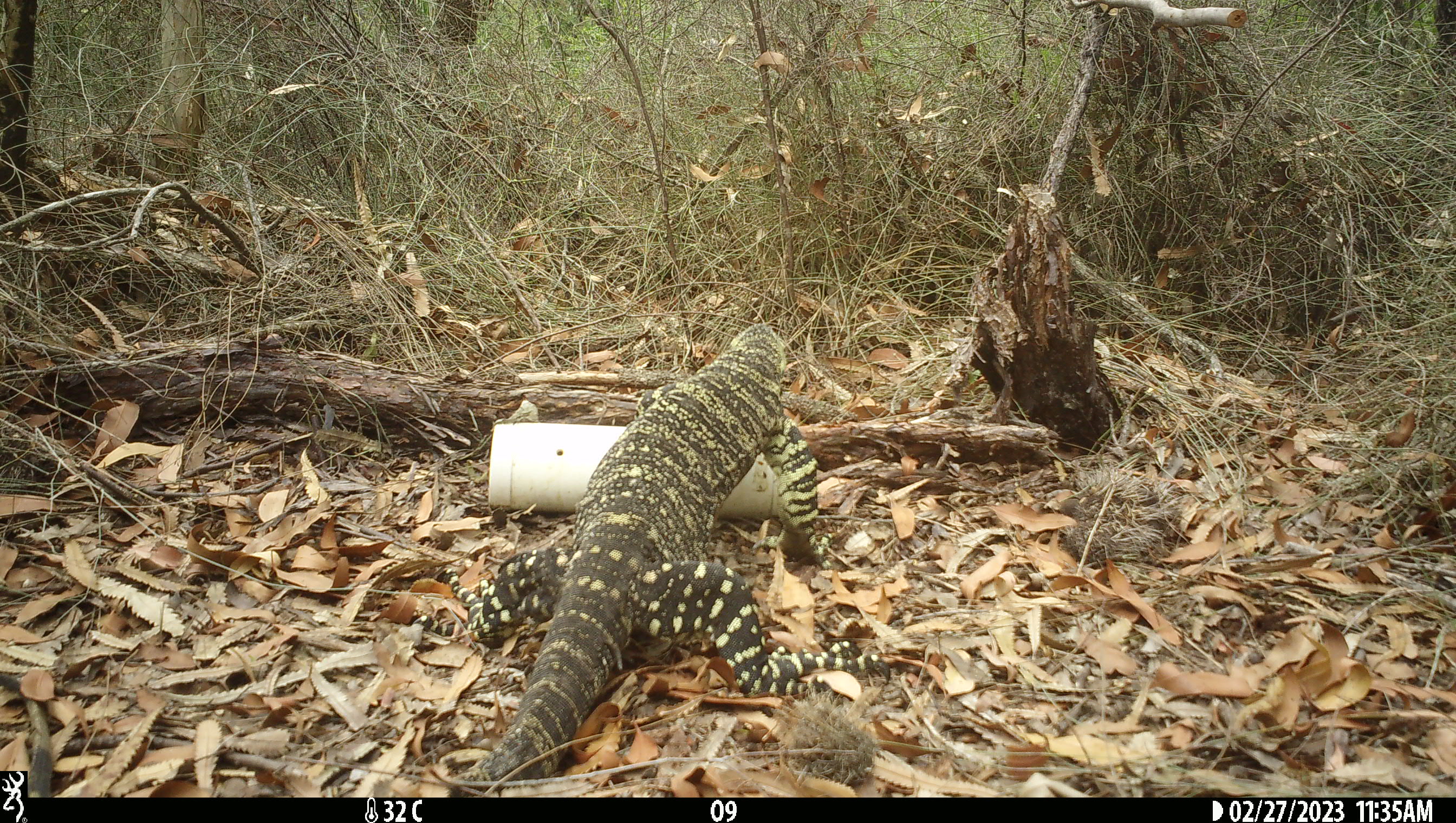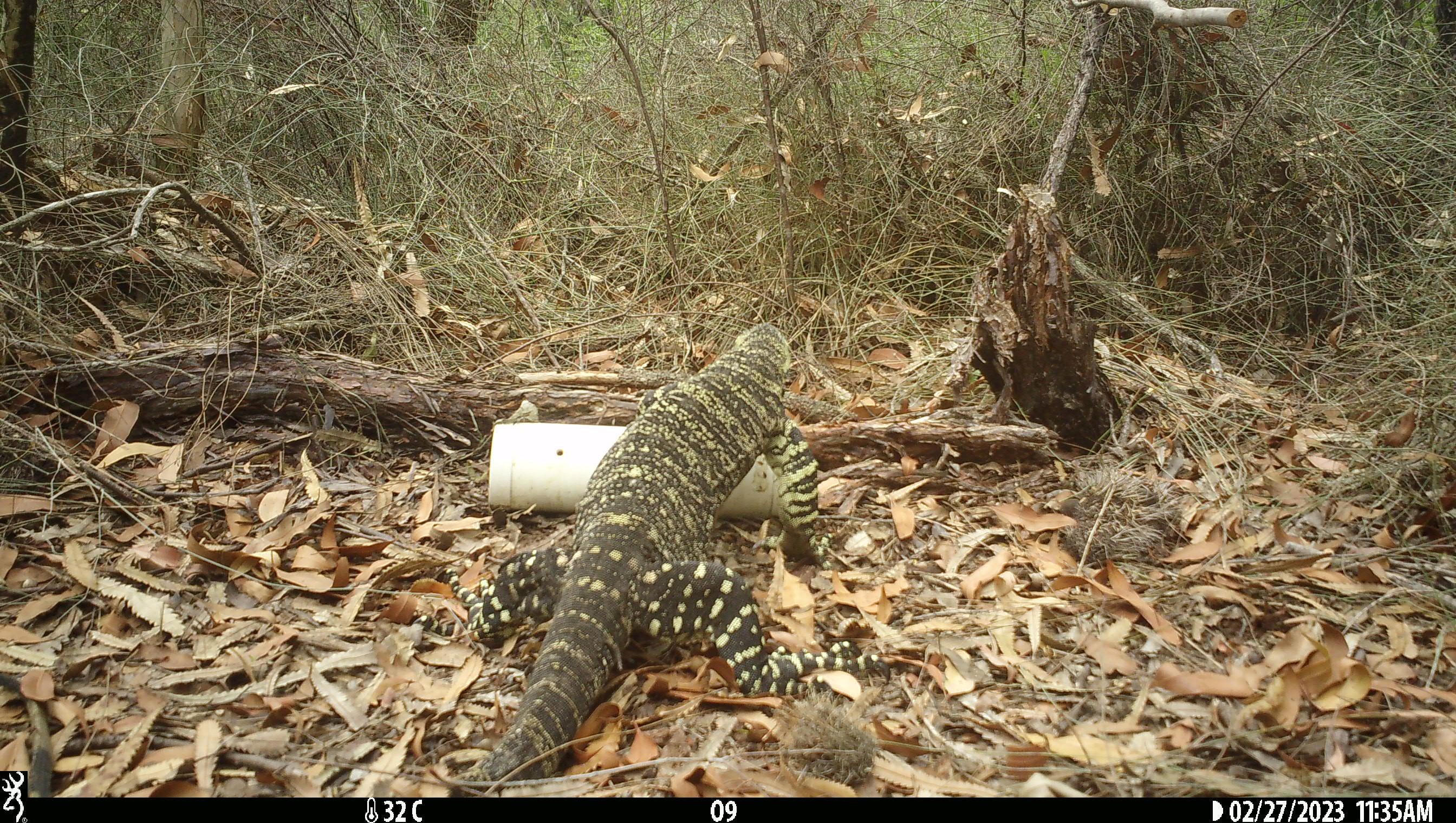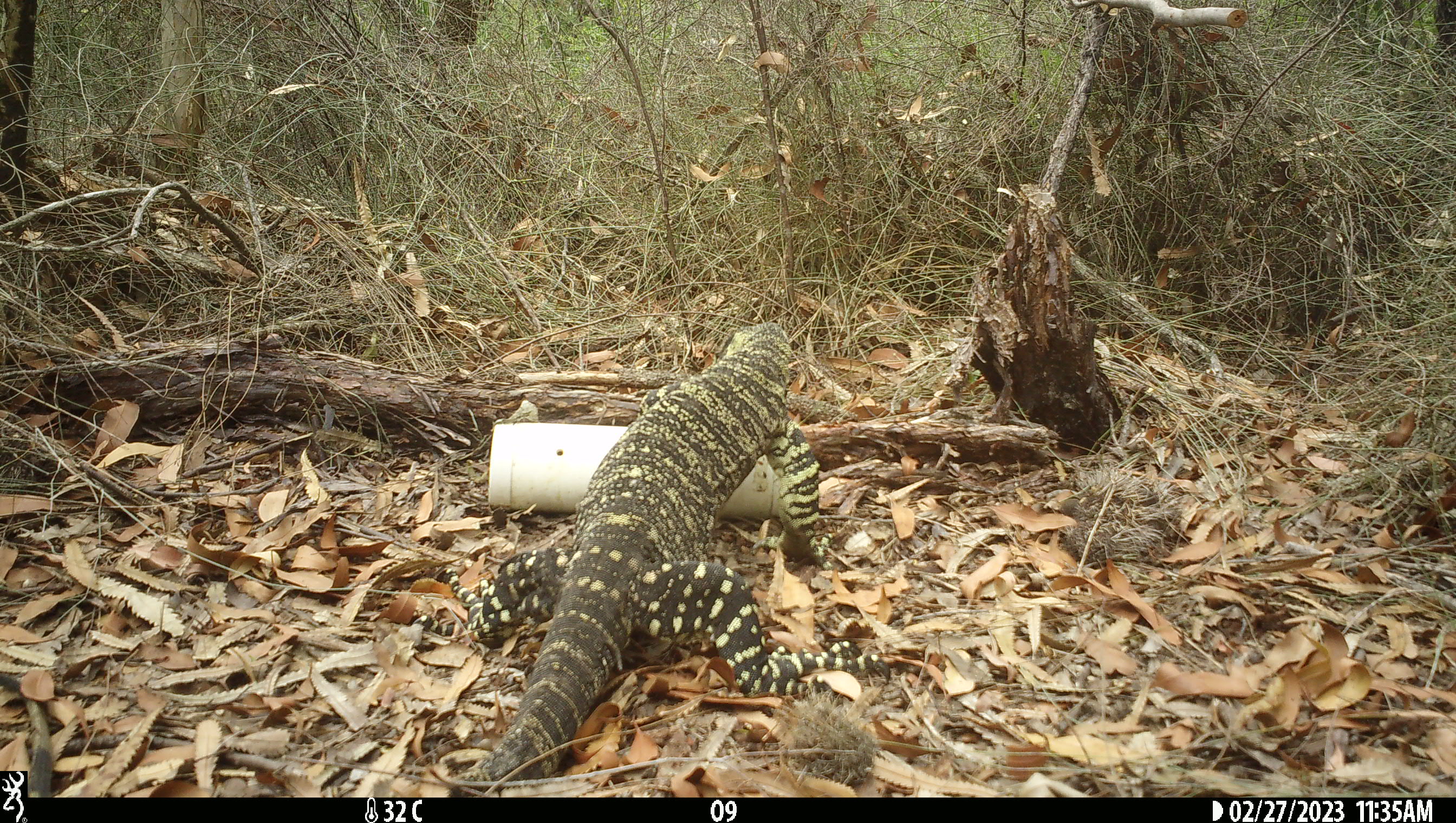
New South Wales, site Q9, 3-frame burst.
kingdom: Animalia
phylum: Chordata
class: Reptilia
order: Squamata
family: Varanidae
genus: Varanus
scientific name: Varanus varius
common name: lace monitor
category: goanna